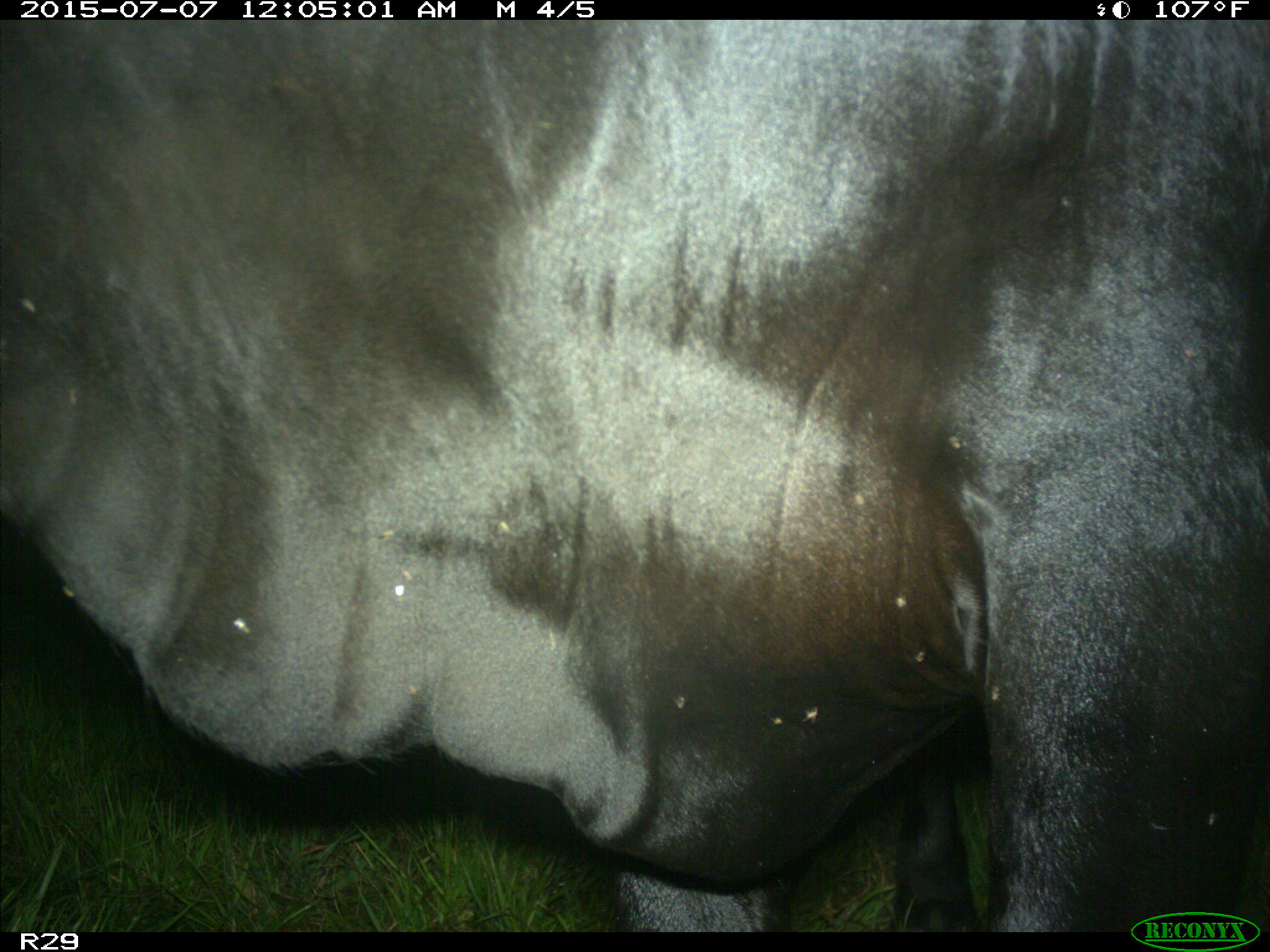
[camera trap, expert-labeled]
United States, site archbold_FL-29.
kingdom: Animalia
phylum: Chordata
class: Mammalia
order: Artiodactyla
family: Bovidae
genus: Bos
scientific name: Bos taurus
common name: domestic cow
Bos taurus (domestic cow).